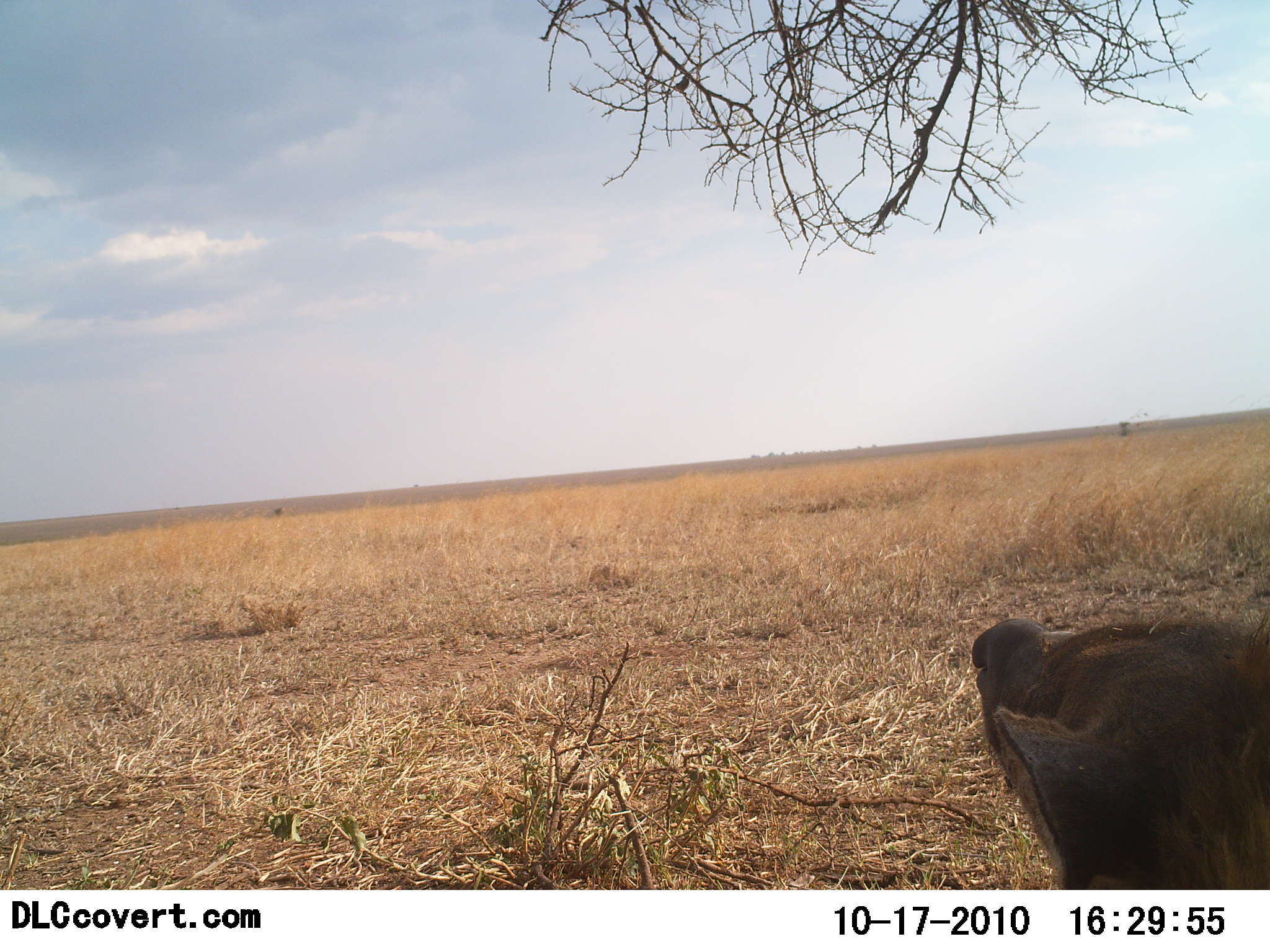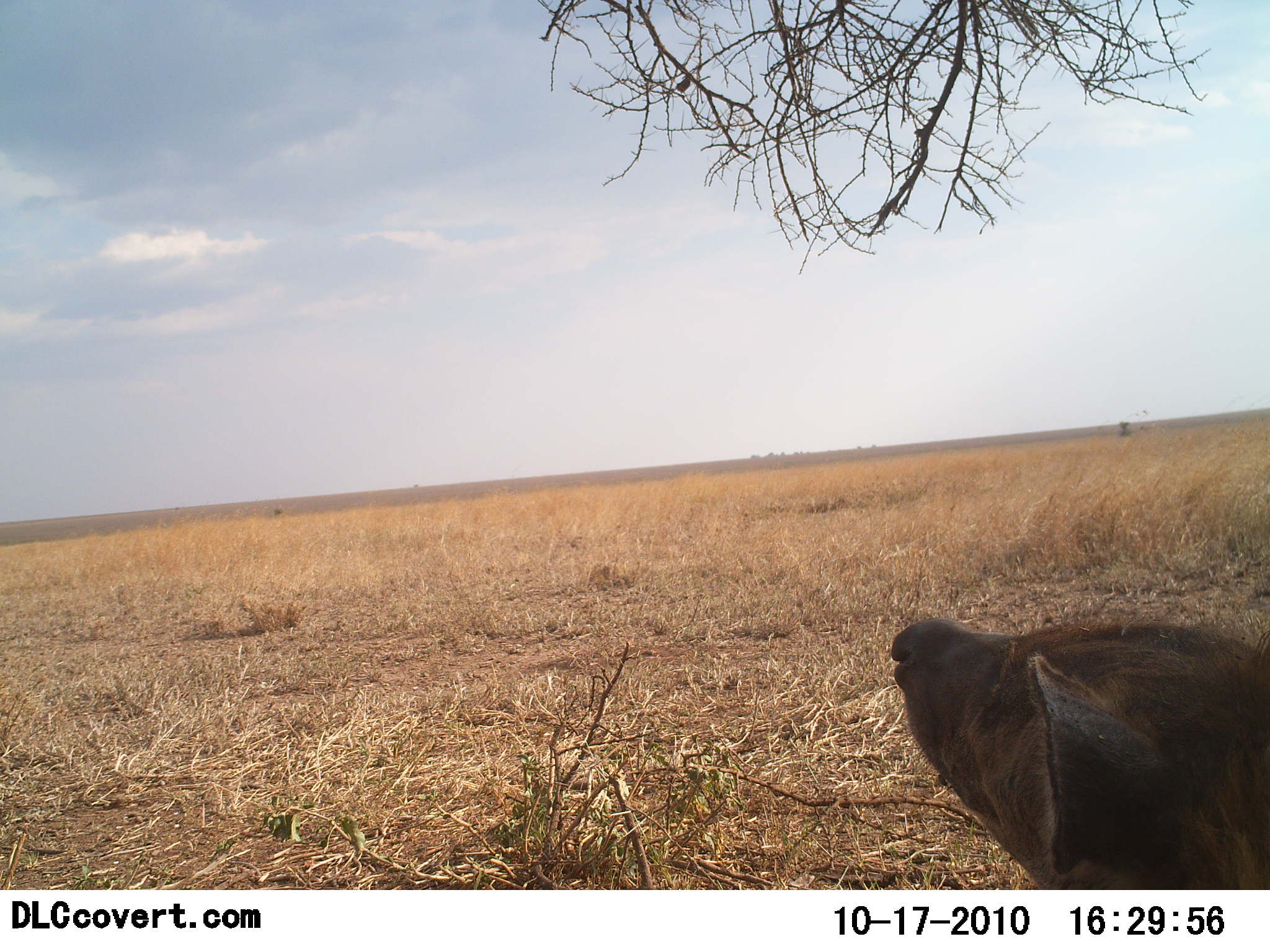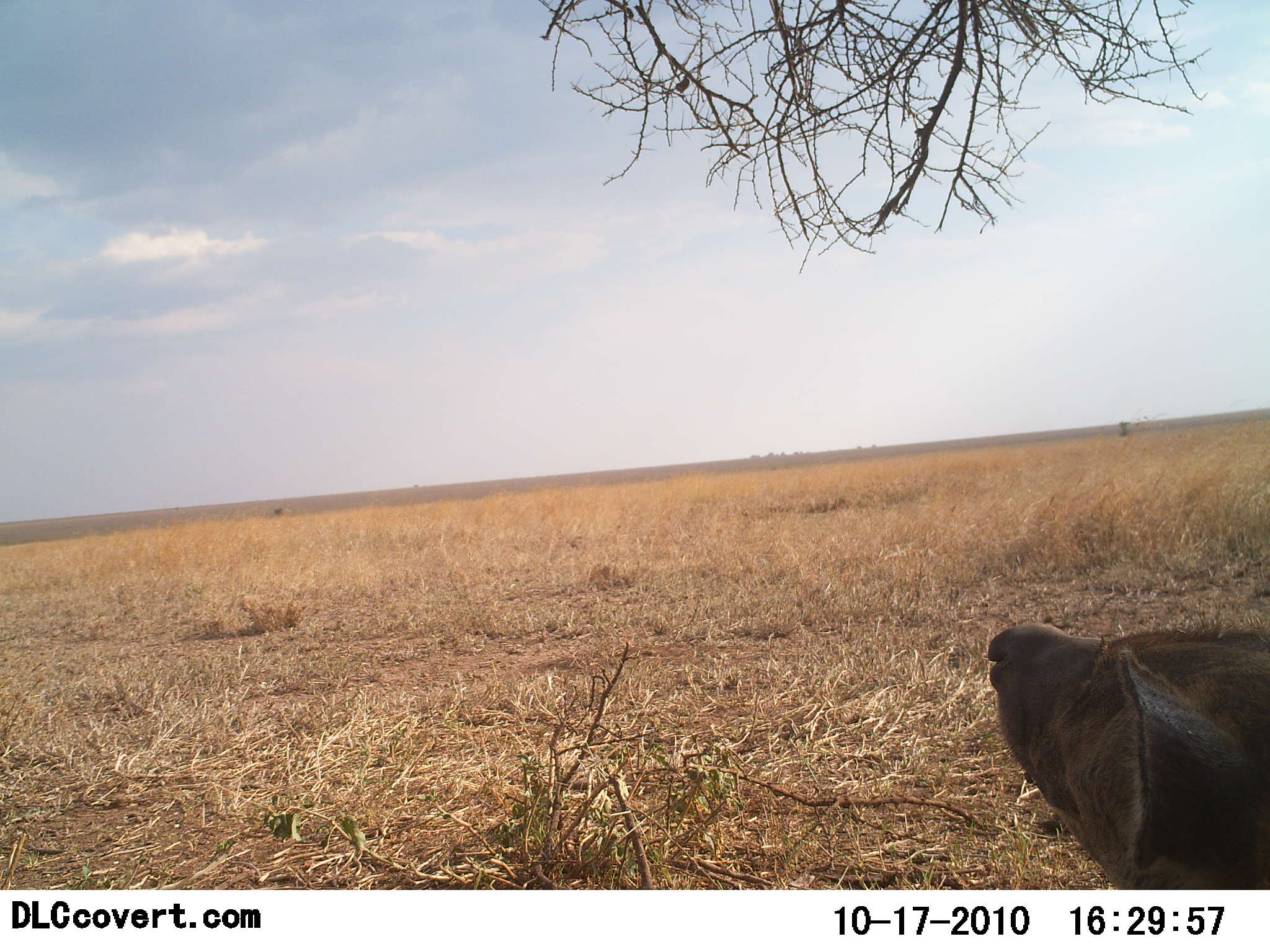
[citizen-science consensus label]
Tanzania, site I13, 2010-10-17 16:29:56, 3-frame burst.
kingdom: Animalia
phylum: Chordata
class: Mammalia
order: Carnivora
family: Hyaenidae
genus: Crocuta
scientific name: Crocuta crocuta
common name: spotted hyena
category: hyenaspotted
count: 1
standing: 46%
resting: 38%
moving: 8%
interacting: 8%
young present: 0%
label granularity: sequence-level